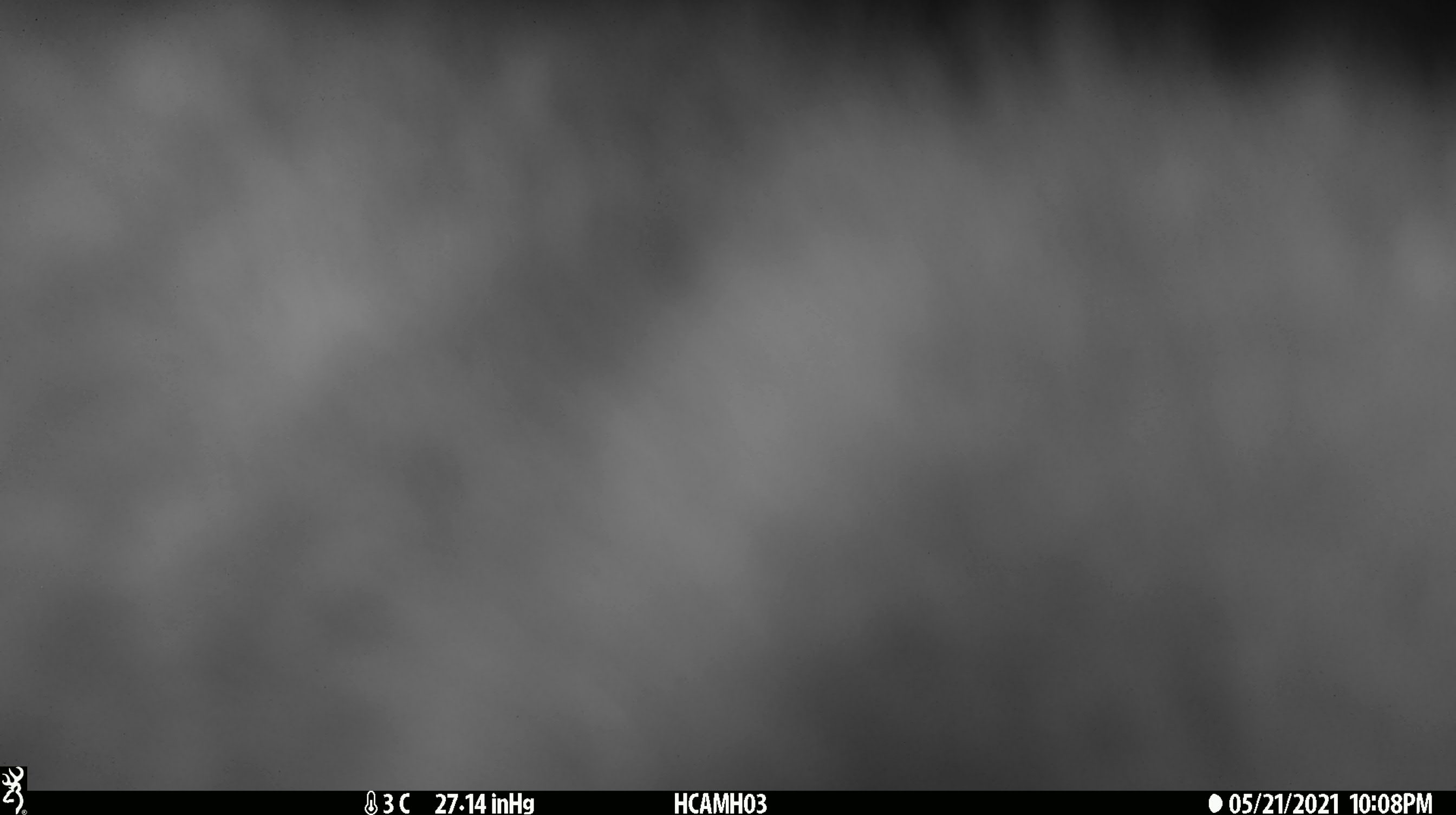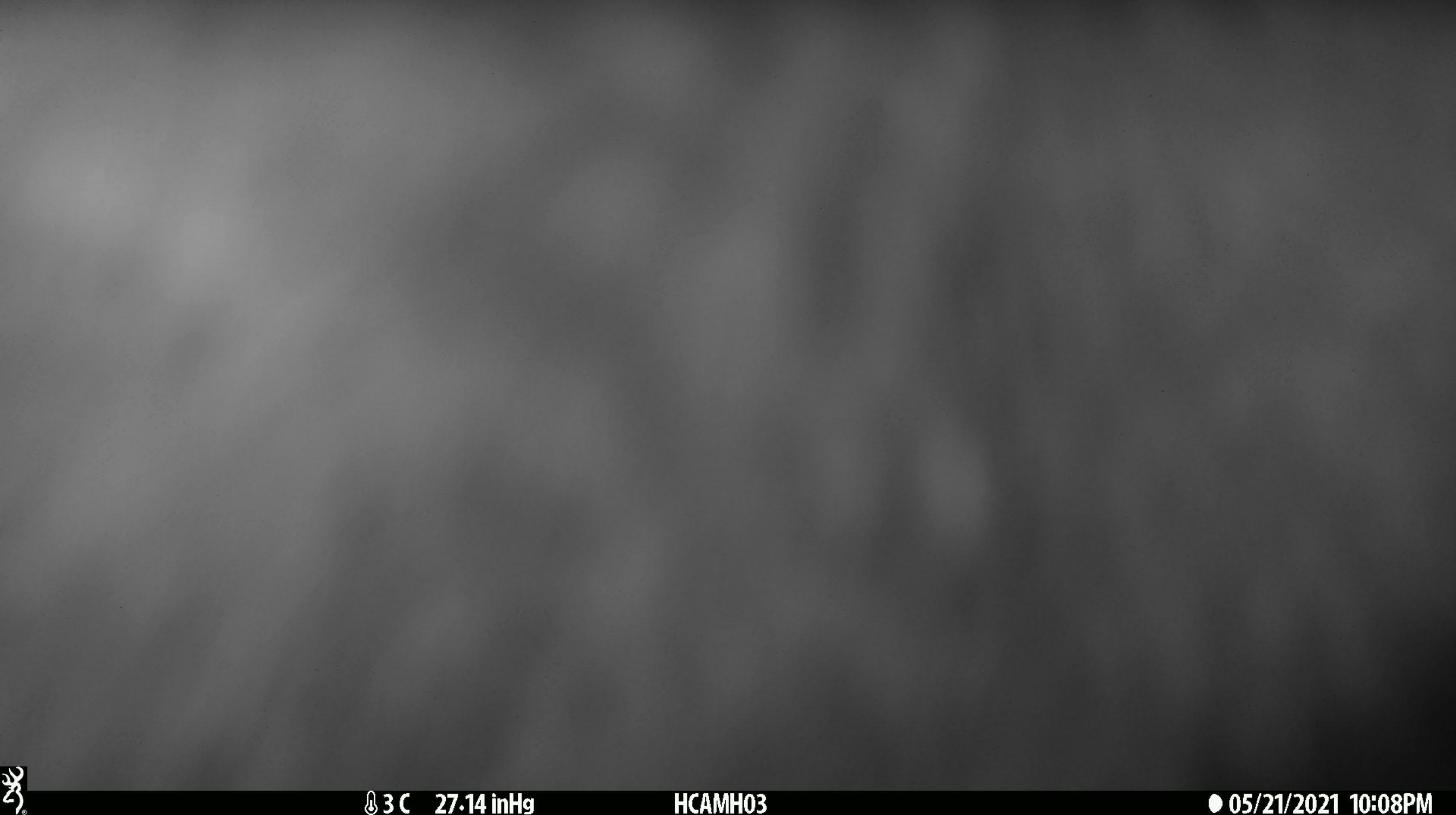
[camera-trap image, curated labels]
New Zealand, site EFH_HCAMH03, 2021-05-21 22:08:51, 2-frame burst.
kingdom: Animalia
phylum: Chordata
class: Mammalia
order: Diprotodontia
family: Phalangeridae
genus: Trichosurus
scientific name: Trichosurus vulpecula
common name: common brushtail possum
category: possum